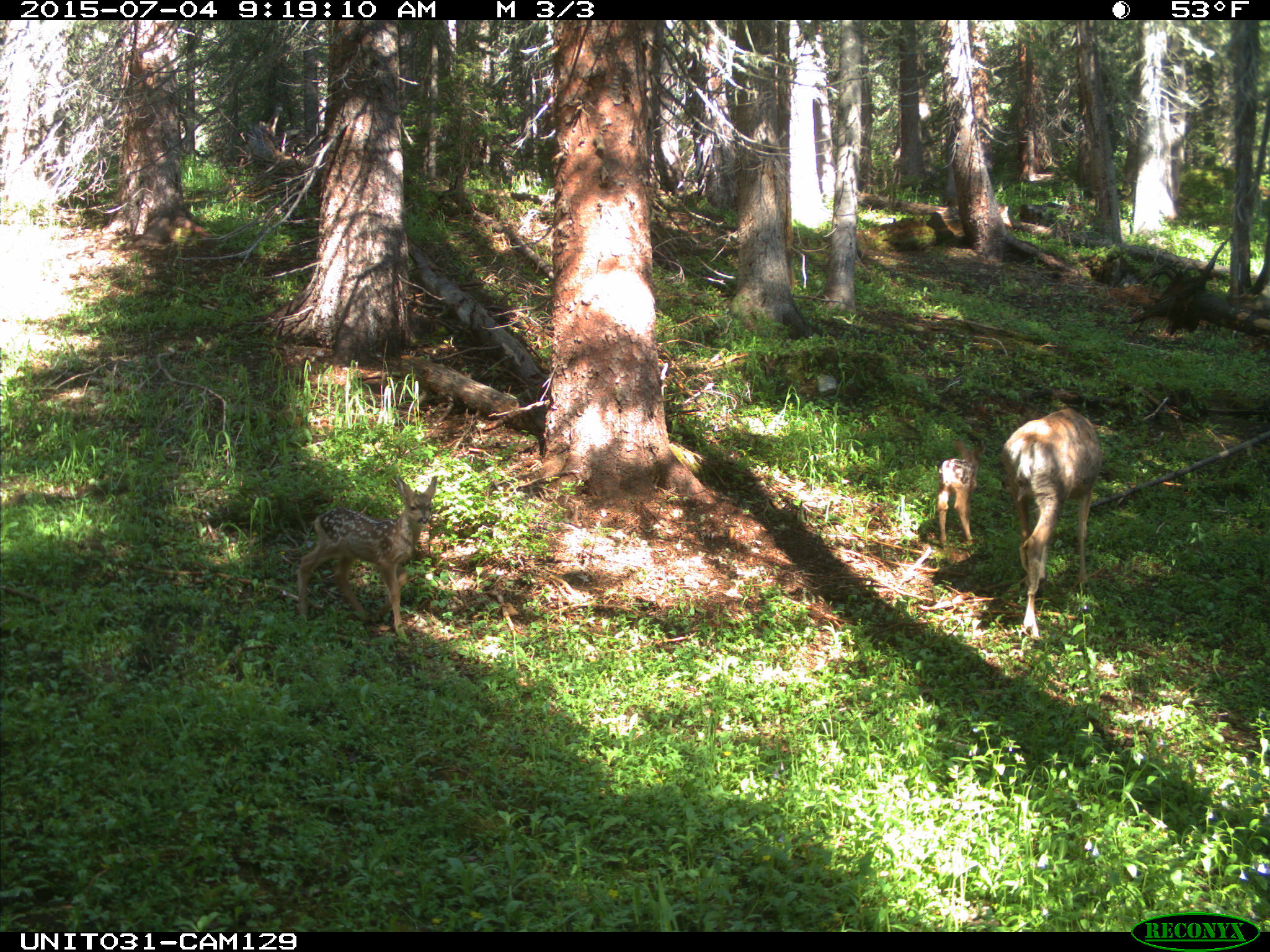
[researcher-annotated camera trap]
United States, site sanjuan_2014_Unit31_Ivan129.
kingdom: Animalia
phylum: Chordata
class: Mammalia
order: Artiodactyla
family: Cervidae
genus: Odocoileus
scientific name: Odocoileus hemionus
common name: mule deer